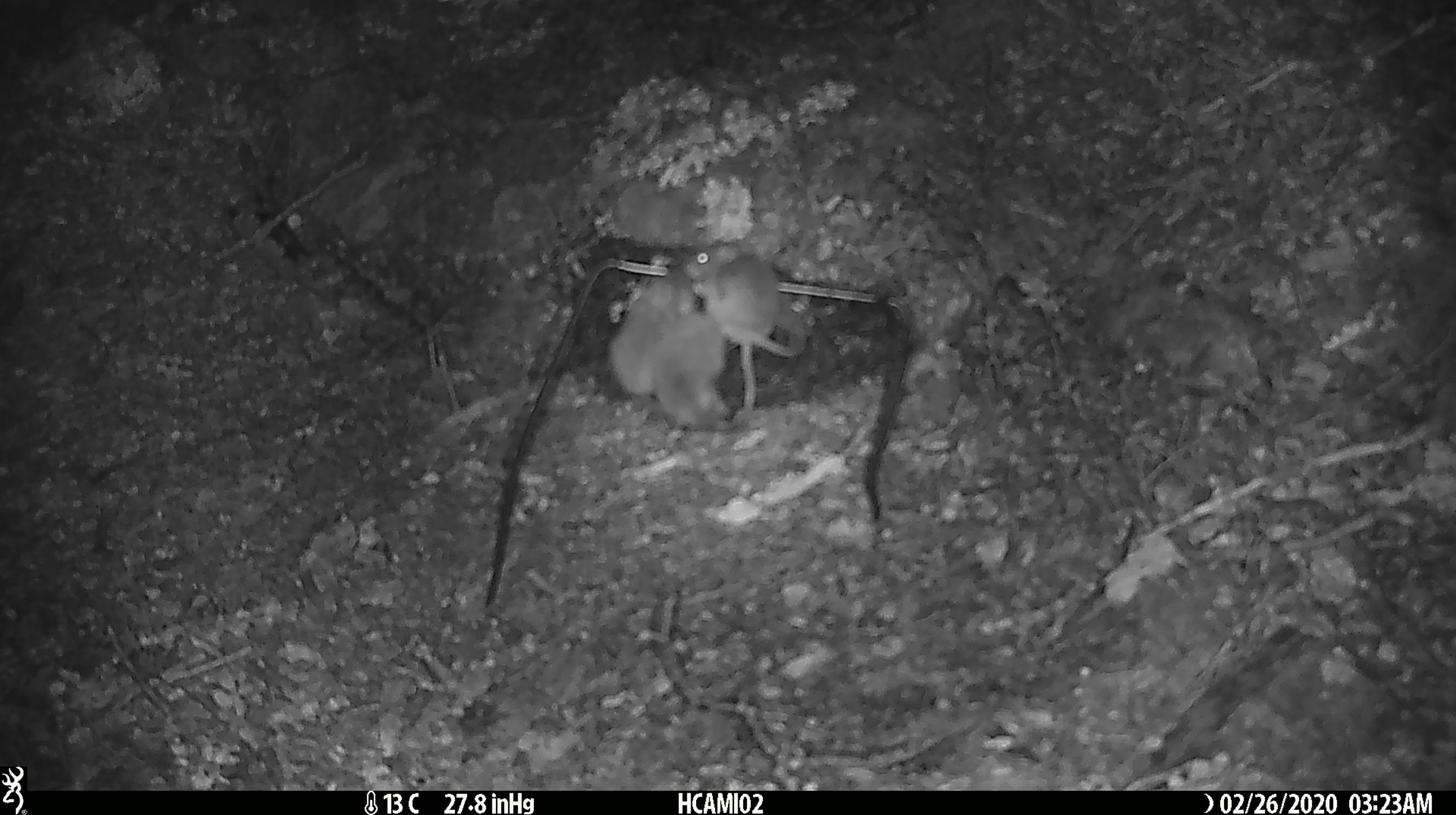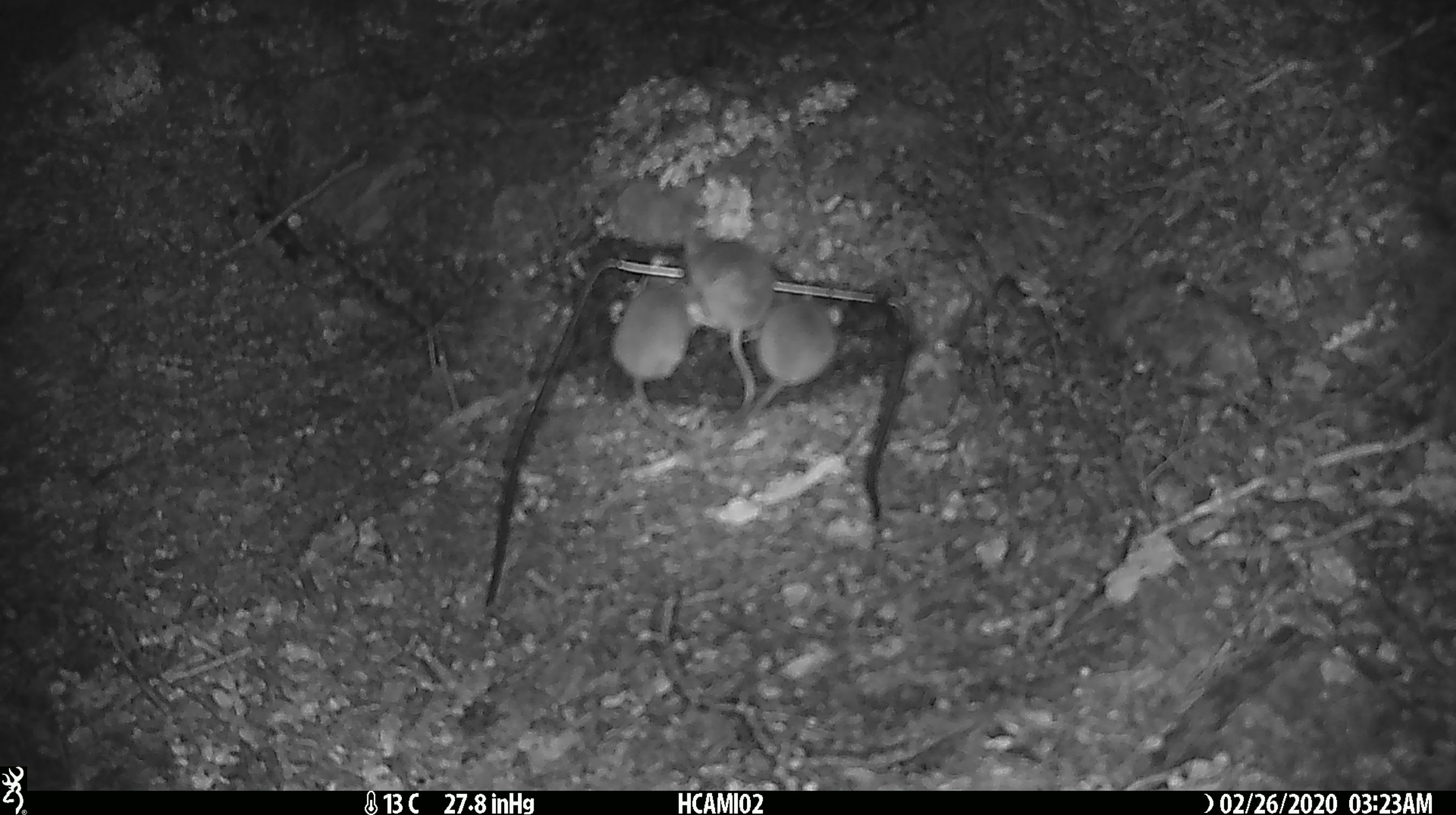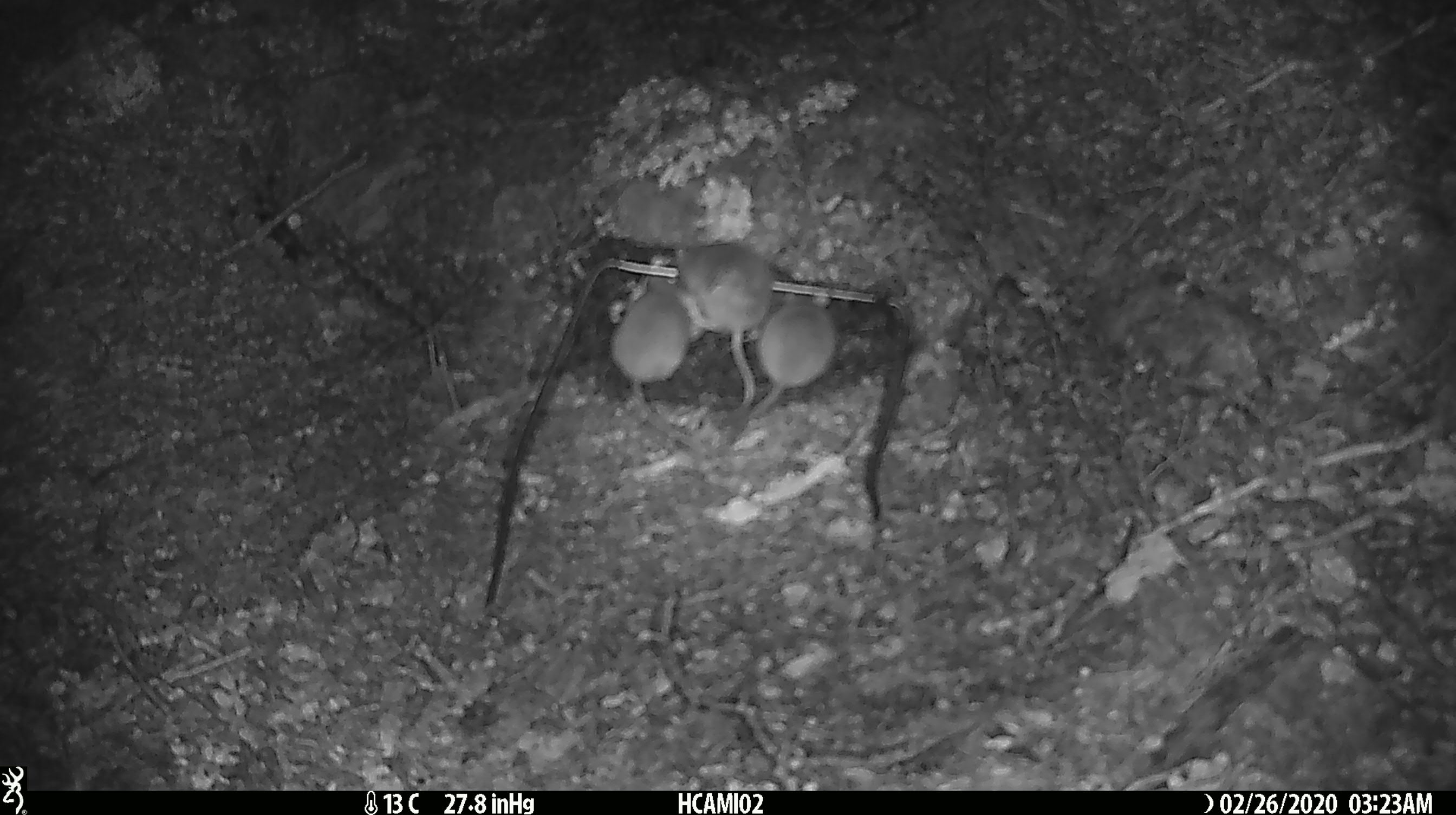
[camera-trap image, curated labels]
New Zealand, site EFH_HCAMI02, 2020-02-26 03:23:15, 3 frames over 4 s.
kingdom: Animalia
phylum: Chordata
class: Mammalia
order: Rodentia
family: Muridae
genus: Mus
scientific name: Mus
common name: mouse